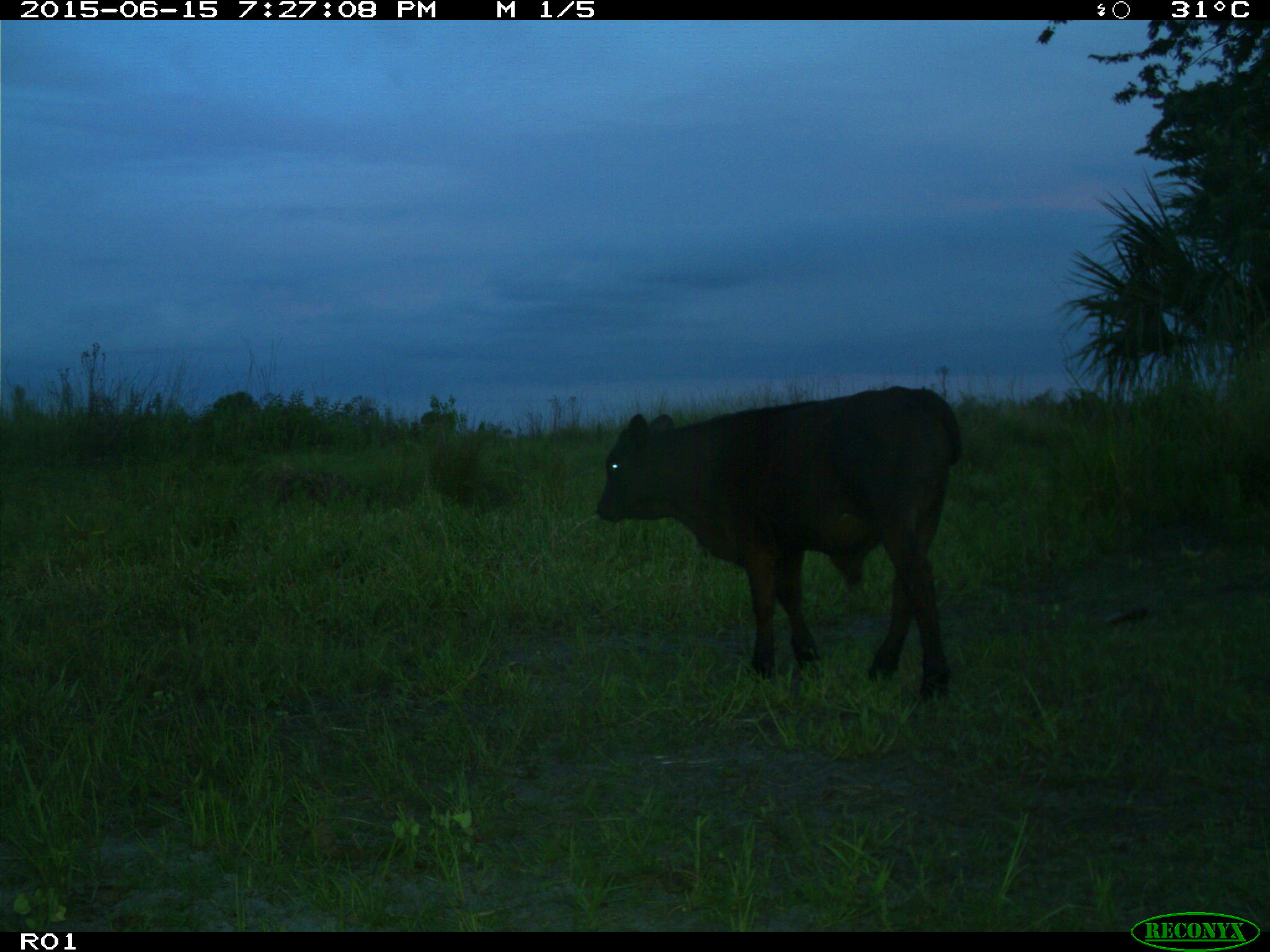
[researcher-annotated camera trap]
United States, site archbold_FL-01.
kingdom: Animalia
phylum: Chordata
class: Mammalia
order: Artiodactyla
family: Bovidae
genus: Bos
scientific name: Bos taurus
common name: domestic cow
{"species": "Bos taurus (domestic cow)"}